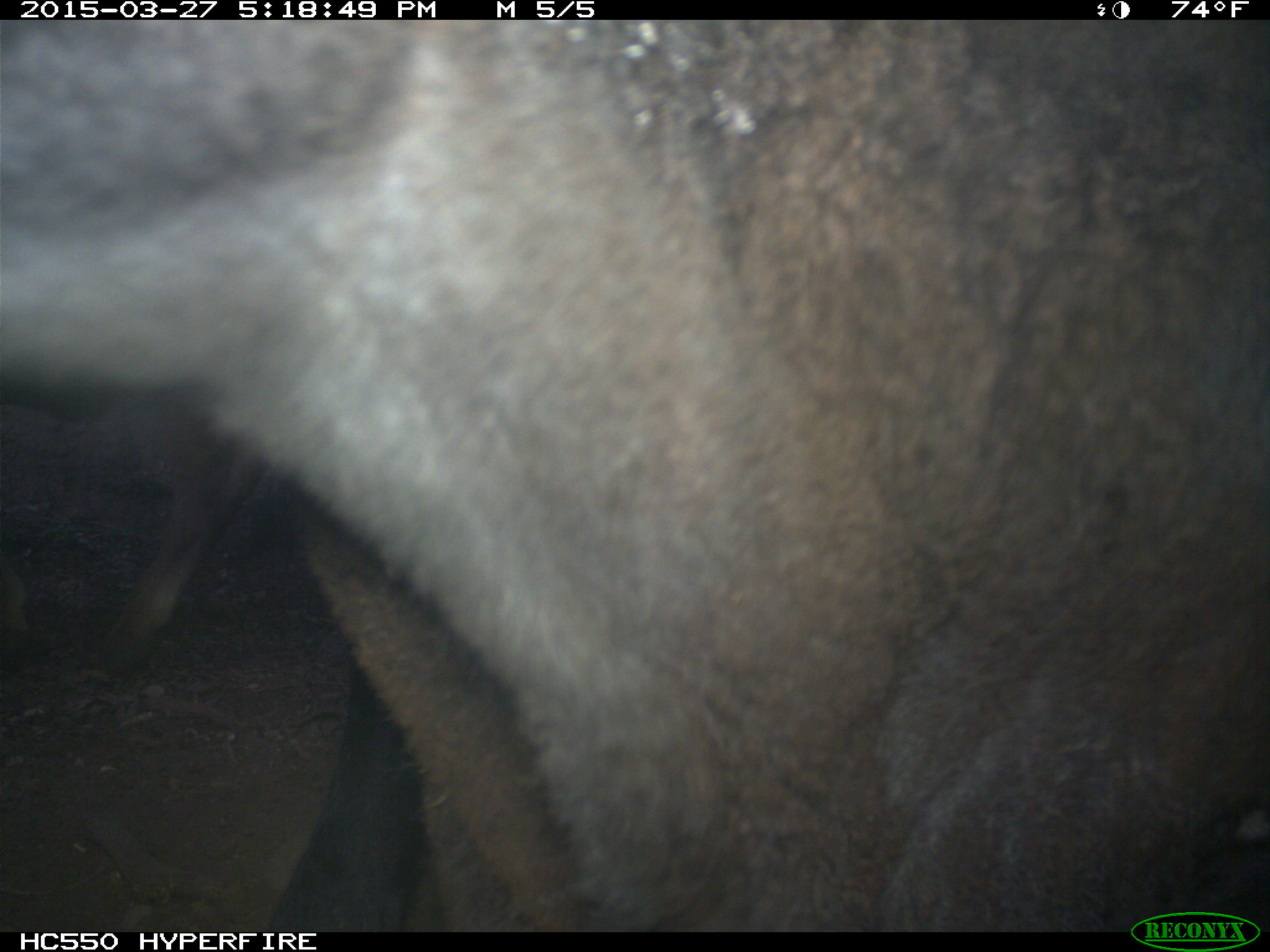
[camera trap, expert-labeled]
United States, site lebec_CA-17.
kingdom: Animalia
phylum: Chordata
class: Mammalia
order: Artiodactyla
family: Bovidae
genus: Bos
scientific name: Bos taurus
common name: domestic cow